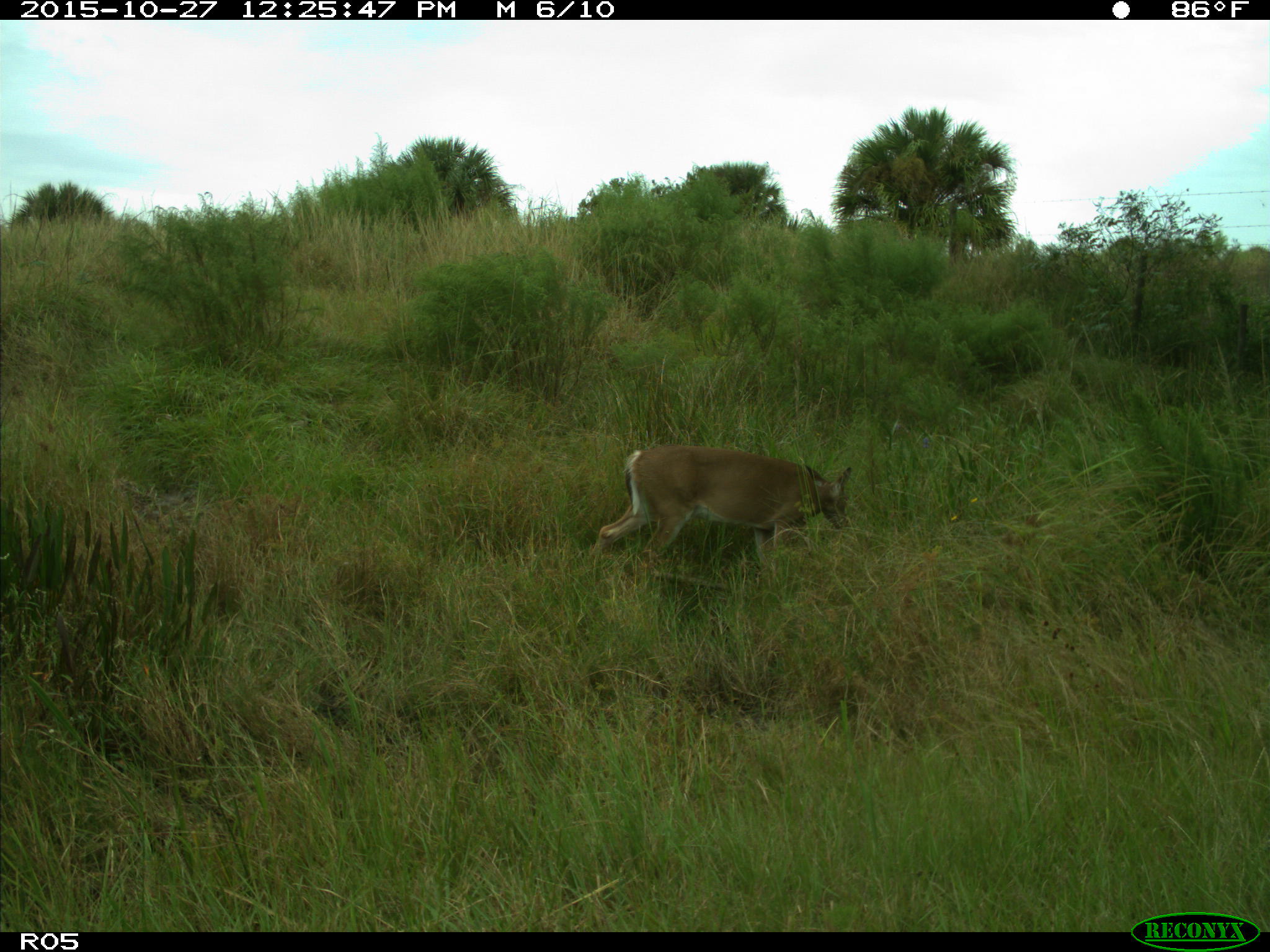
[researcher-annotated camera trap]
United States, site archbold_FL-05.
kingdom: Animalia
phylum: Chordata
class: Mammalia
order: Artiodactyla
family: Cervidae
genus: Odocoileus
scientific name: Odocoileus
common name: deer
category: unidentified deer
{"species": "unidentified deer (deer) (Odocoileus)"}